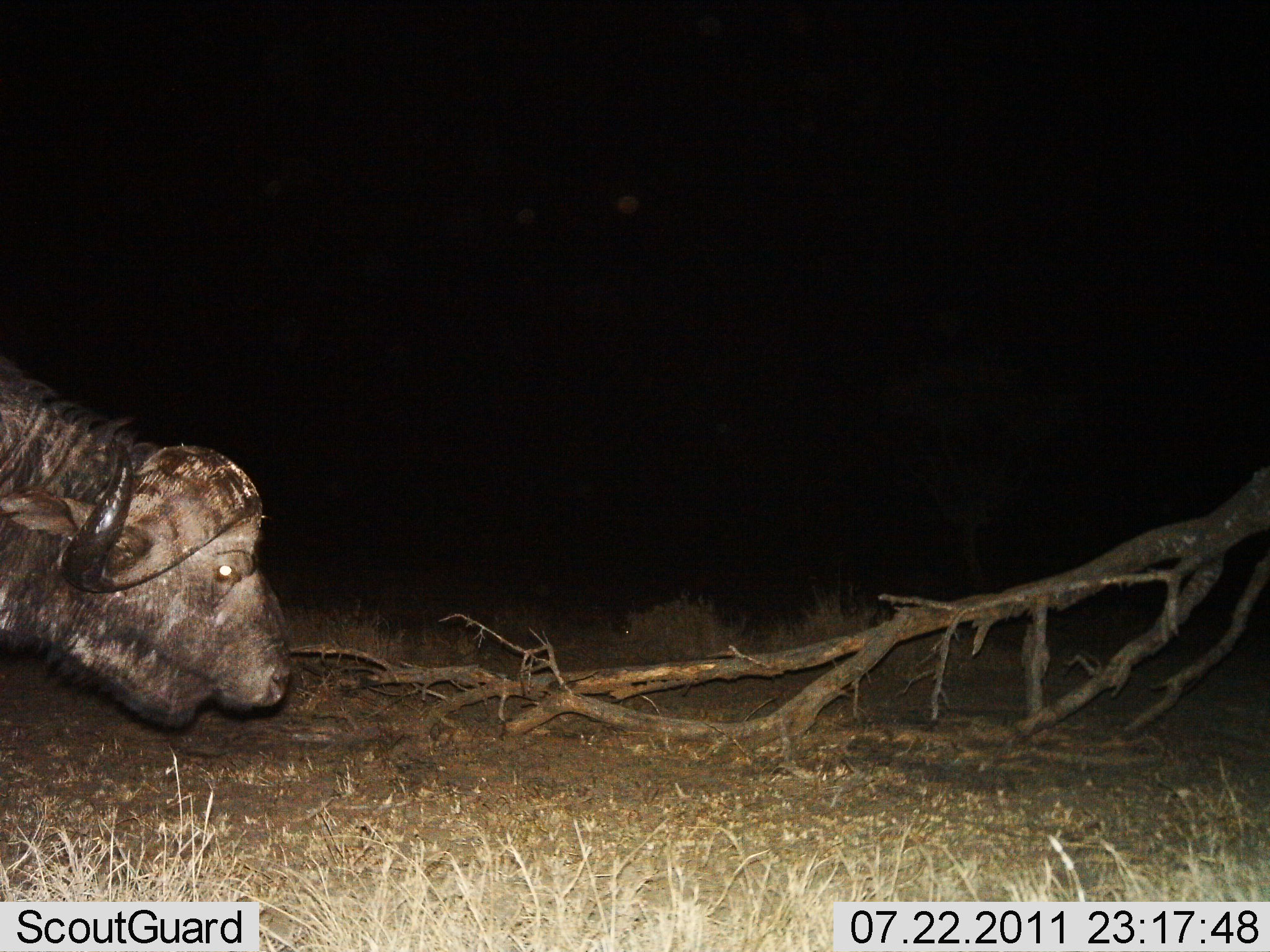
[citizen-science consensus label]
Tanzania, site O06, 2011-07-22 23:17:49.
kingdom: Animalia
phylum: Chordata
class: Mammalia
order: Artiodactyla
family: Bovidae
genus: Syncerus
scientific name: Syncerus caffer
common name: cape buffalo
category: buffalo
Buffalo (cape buffalo) (Syncerus caffer), count 1. Behavior (volunteer vote fractions): standing 38%, resting 0%, moving 46%, interacting 8%. Young present (vote fraction): 0%. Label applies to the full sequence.